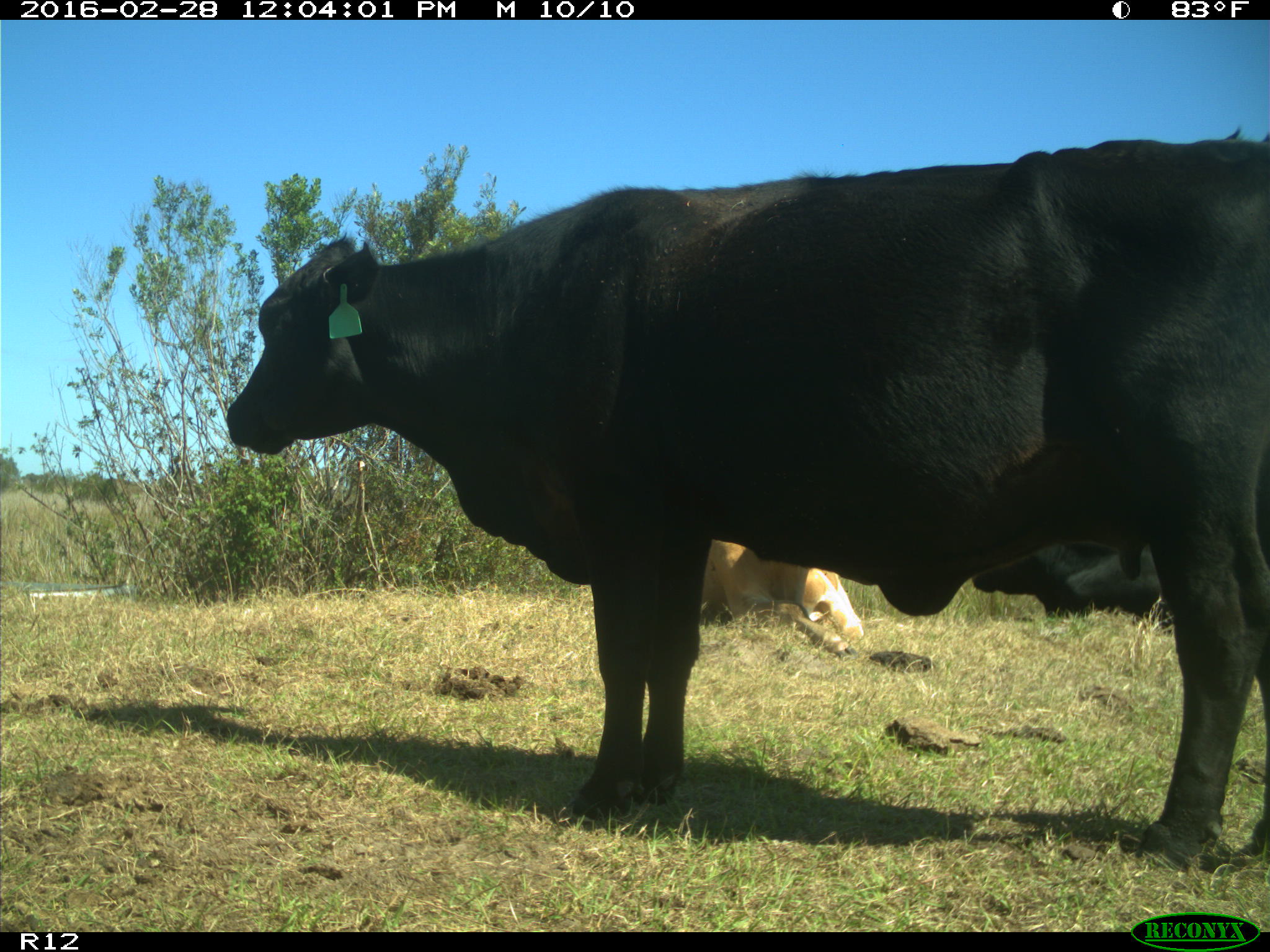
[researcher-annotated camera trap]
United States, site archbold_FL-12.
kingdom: Animalia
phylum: Chordata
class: Mammalia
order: Artiodactyla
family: Bovidae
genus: Bos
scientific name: Bos taurus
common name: domestic cow